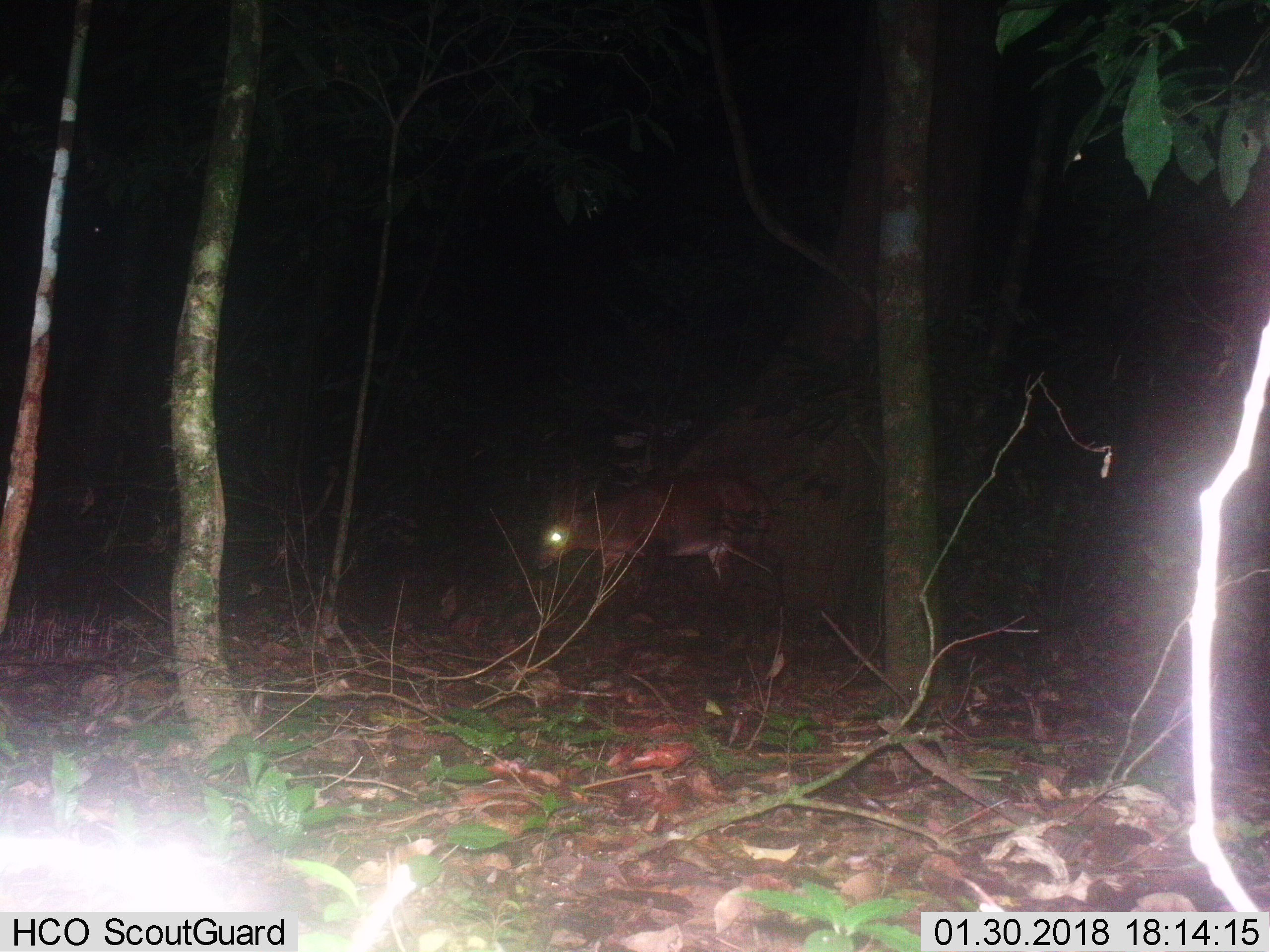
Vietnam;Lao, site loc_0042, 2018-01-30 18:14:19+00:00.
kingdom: Animalia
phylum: Chordata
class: Mammalia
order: Artiodactyla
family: Cervidae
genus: Muntiacus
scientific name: Muntiacus vuquangensis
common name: large-antlered muntjac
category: large antlered muntjac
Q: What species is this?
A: Large antlered muntjac (large-antlered muntjac) (Muntiacus vuquangensis).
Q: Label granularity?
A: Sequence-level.